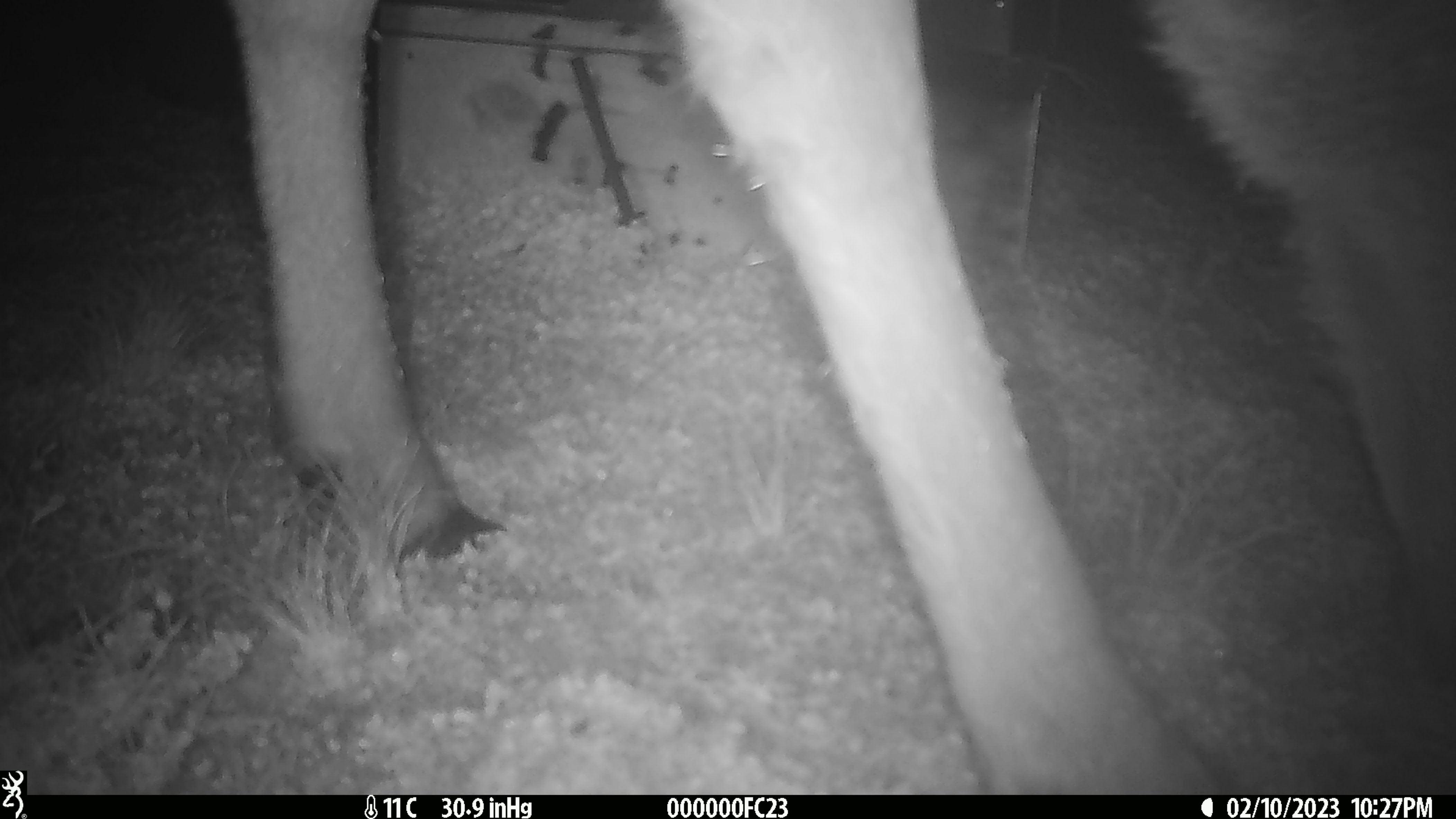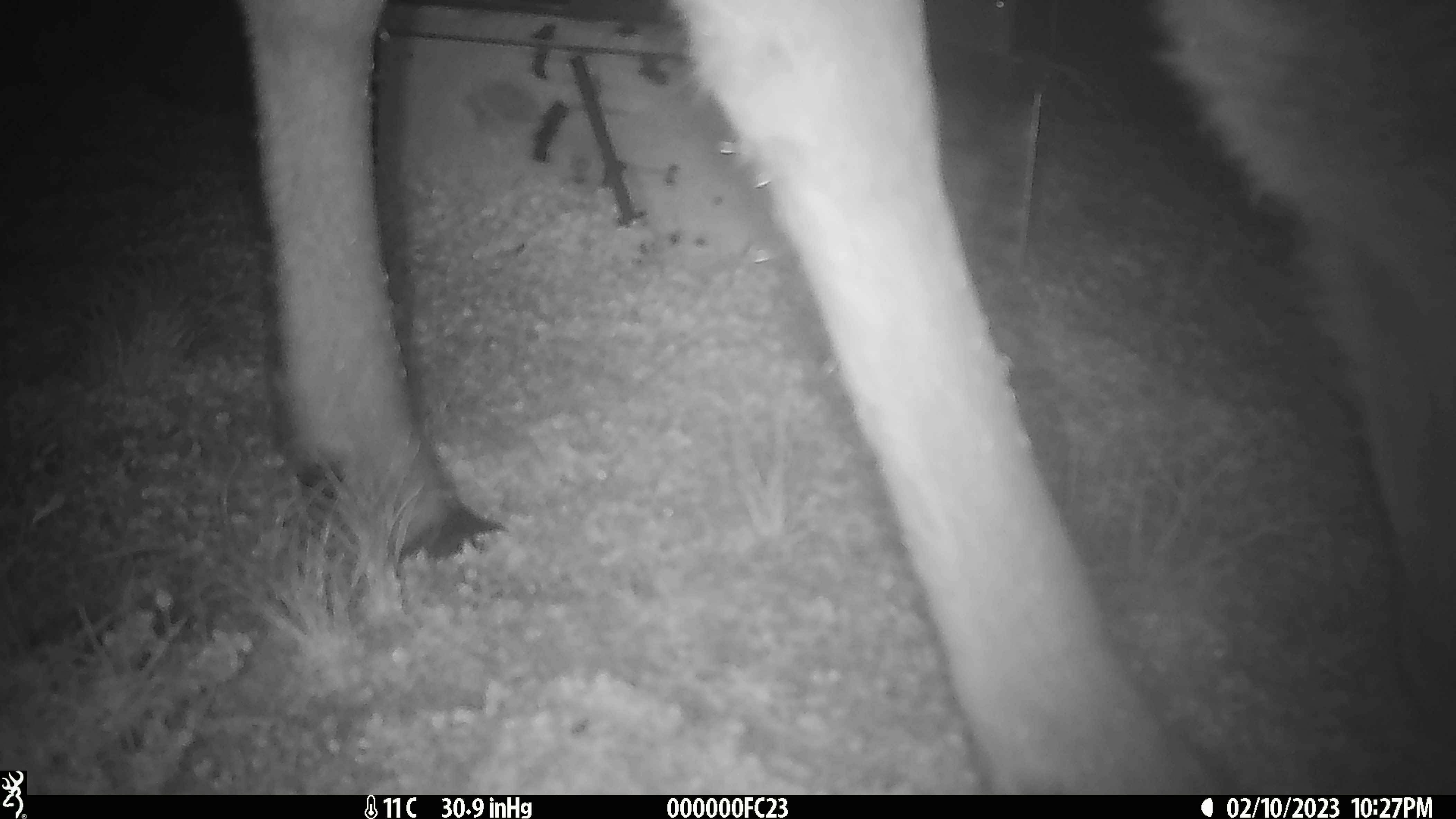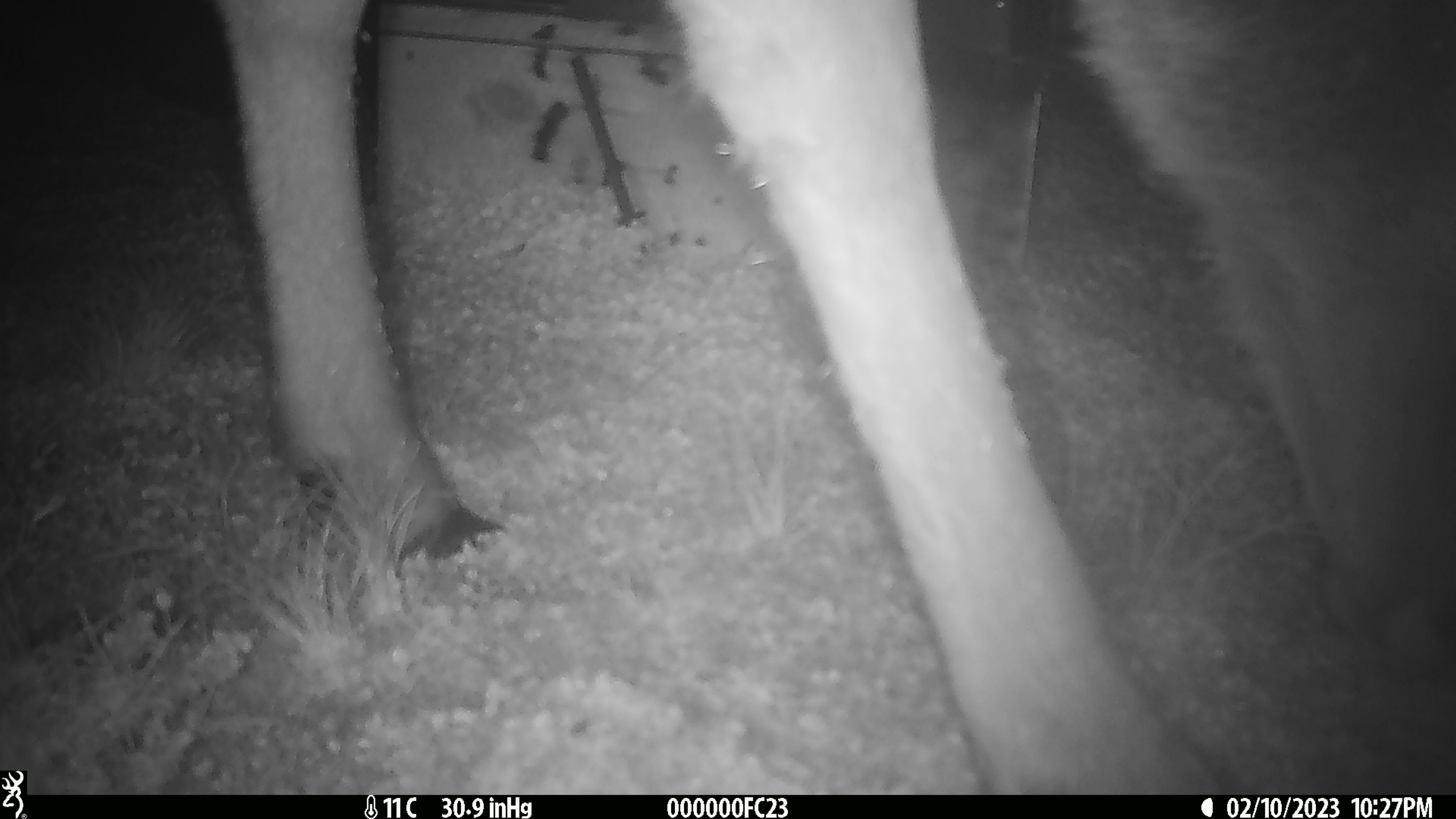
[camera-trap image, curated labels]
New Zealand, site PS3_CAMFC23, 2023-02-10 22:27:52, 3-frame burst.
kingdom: Animalia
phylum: Chordata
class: Mammalia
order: Artiodactyla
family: Cervidae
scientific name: Cervidae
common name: deer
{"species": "deer (Cervidae)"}